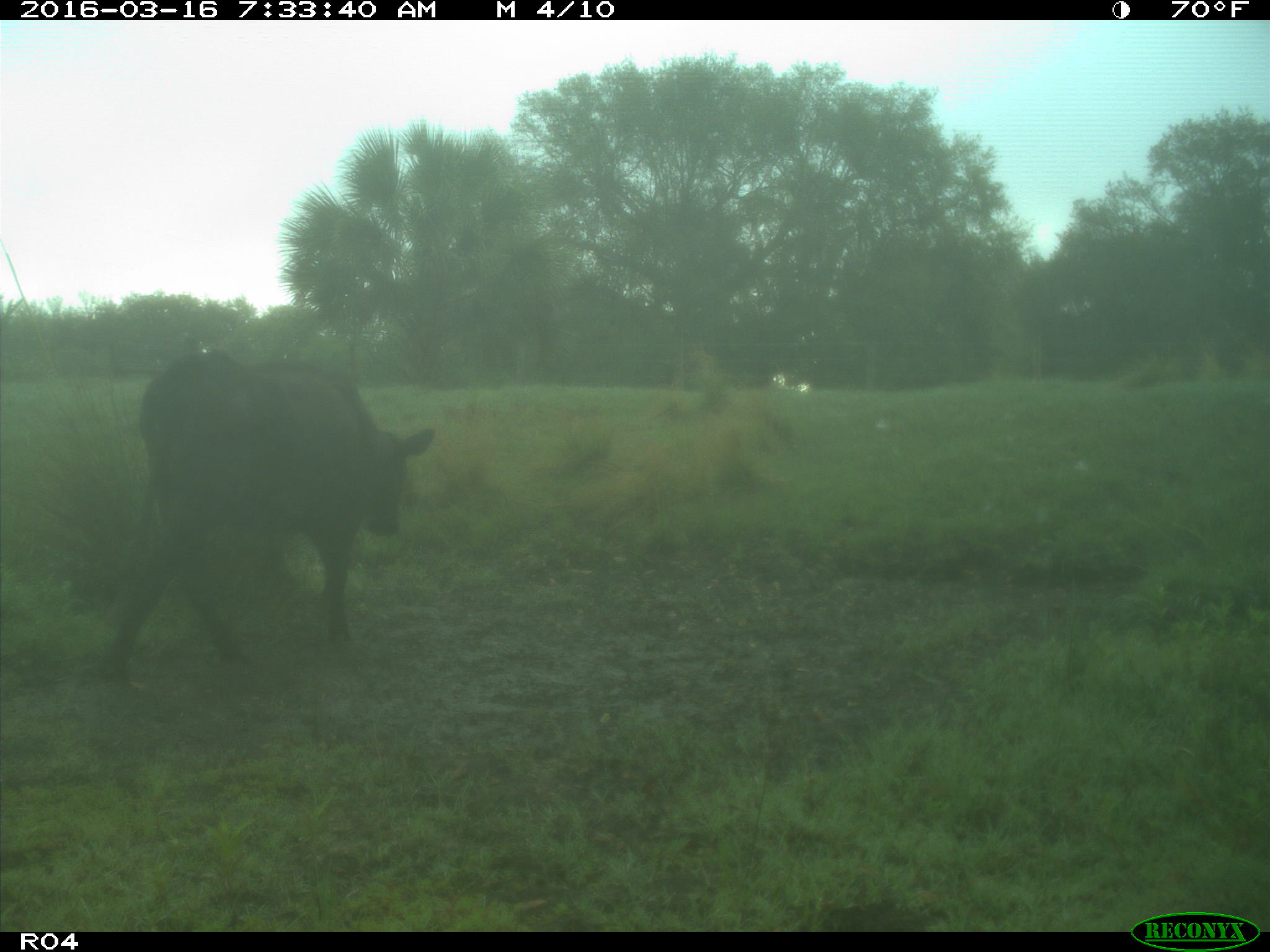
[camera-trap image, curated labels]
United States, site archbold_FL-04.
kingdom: Animalia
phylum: Chordata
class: Mammalia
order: Artiodactyla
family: Bovidae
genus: Bos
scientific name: Bos taurus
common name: domestic cow